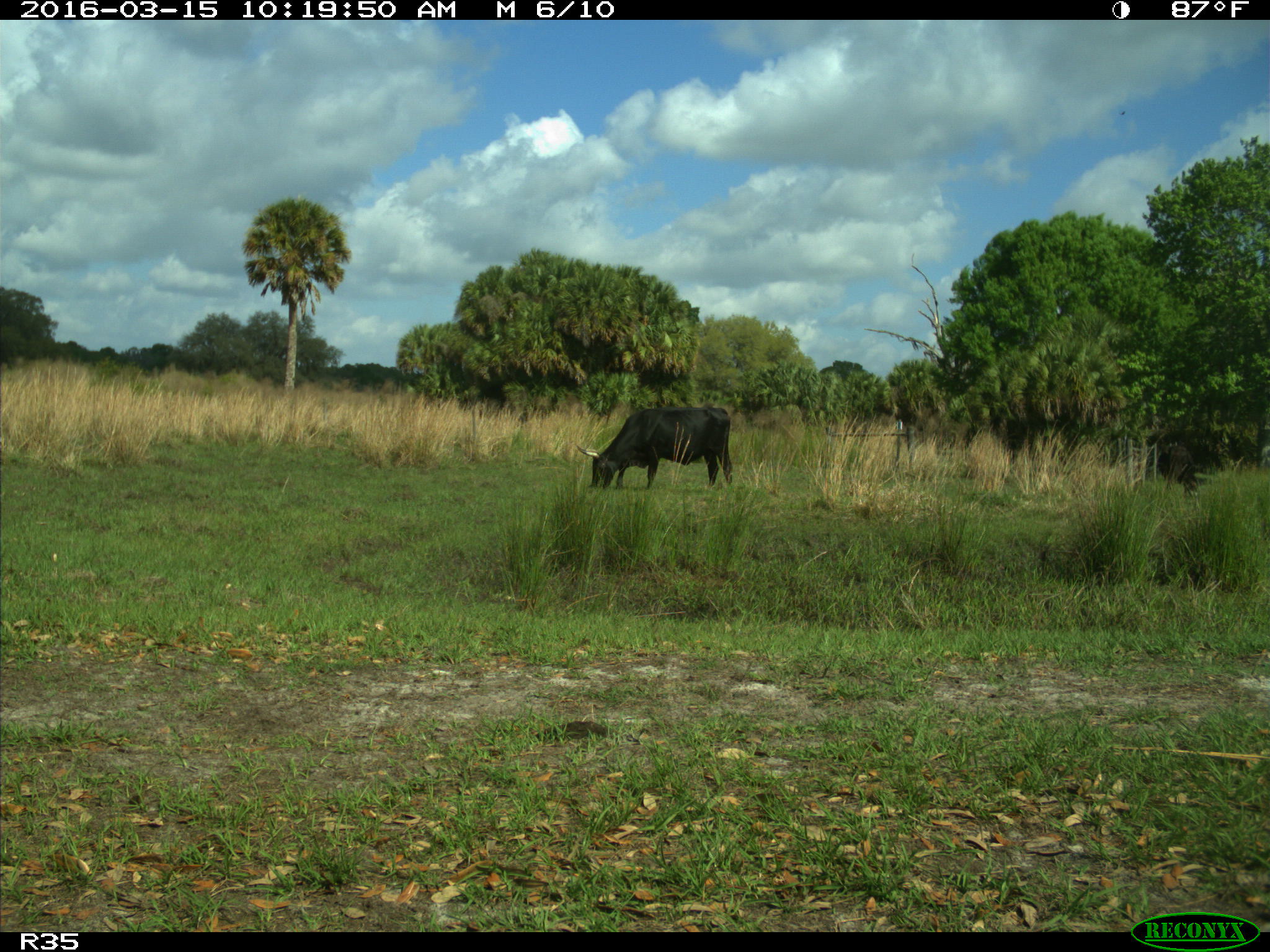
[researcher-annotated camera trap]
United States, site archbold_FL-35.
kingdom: Animalia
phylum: Chordata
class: Mammalia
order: Artiodactyla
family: Bovidae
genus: Bos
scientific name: Bos taurus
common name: domestic cow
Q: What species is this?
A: Bos taurus (domestic cow).